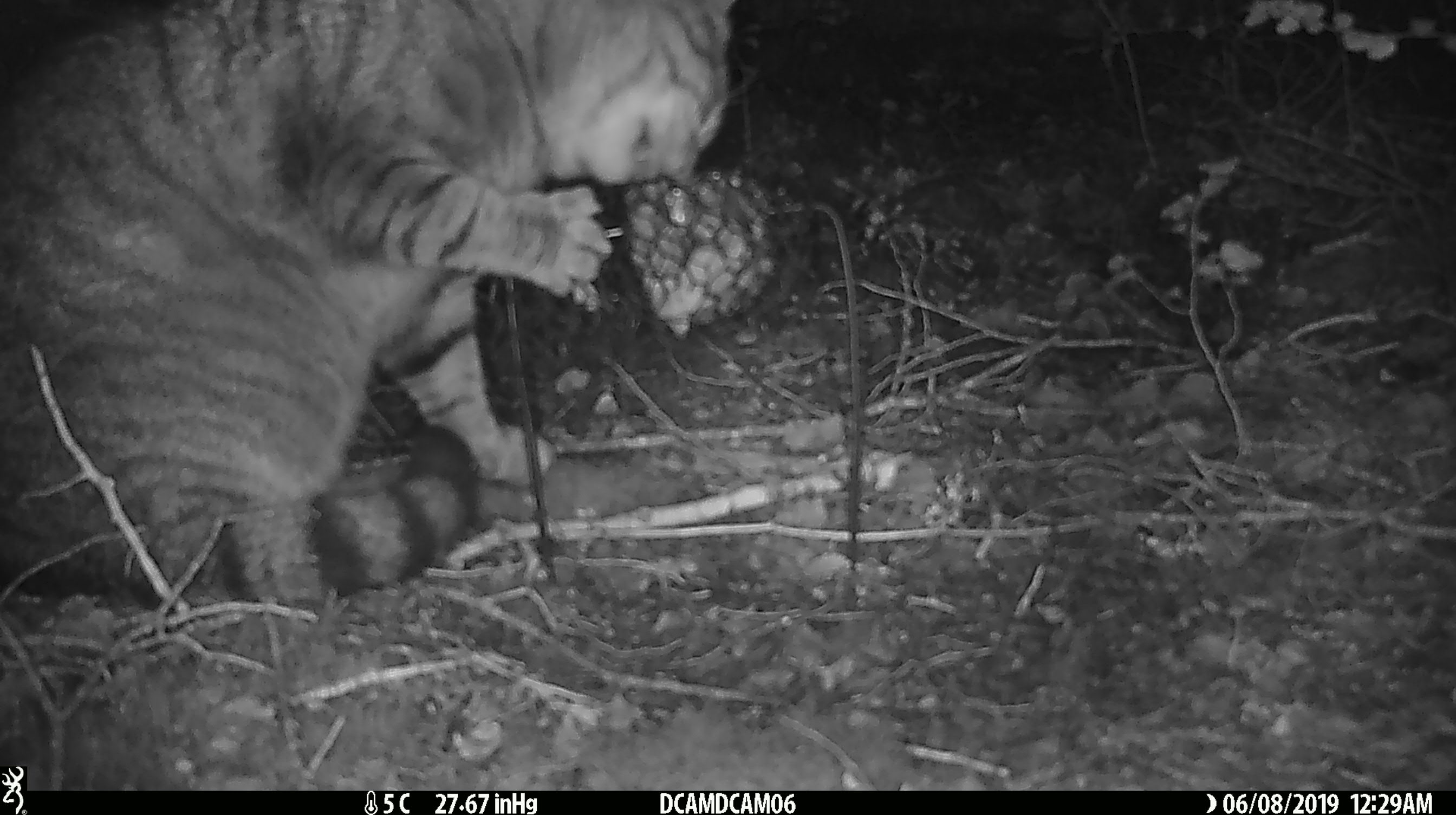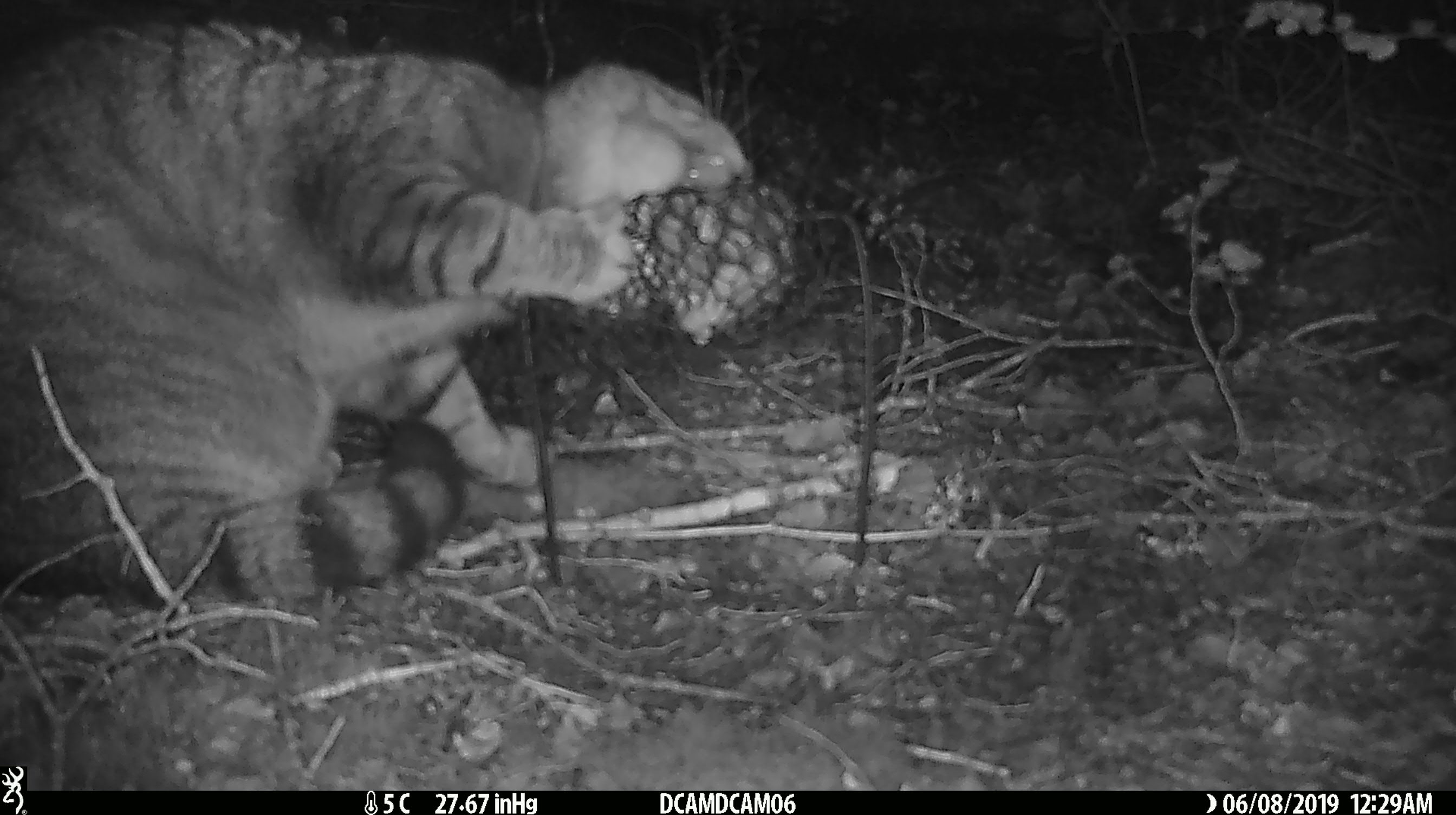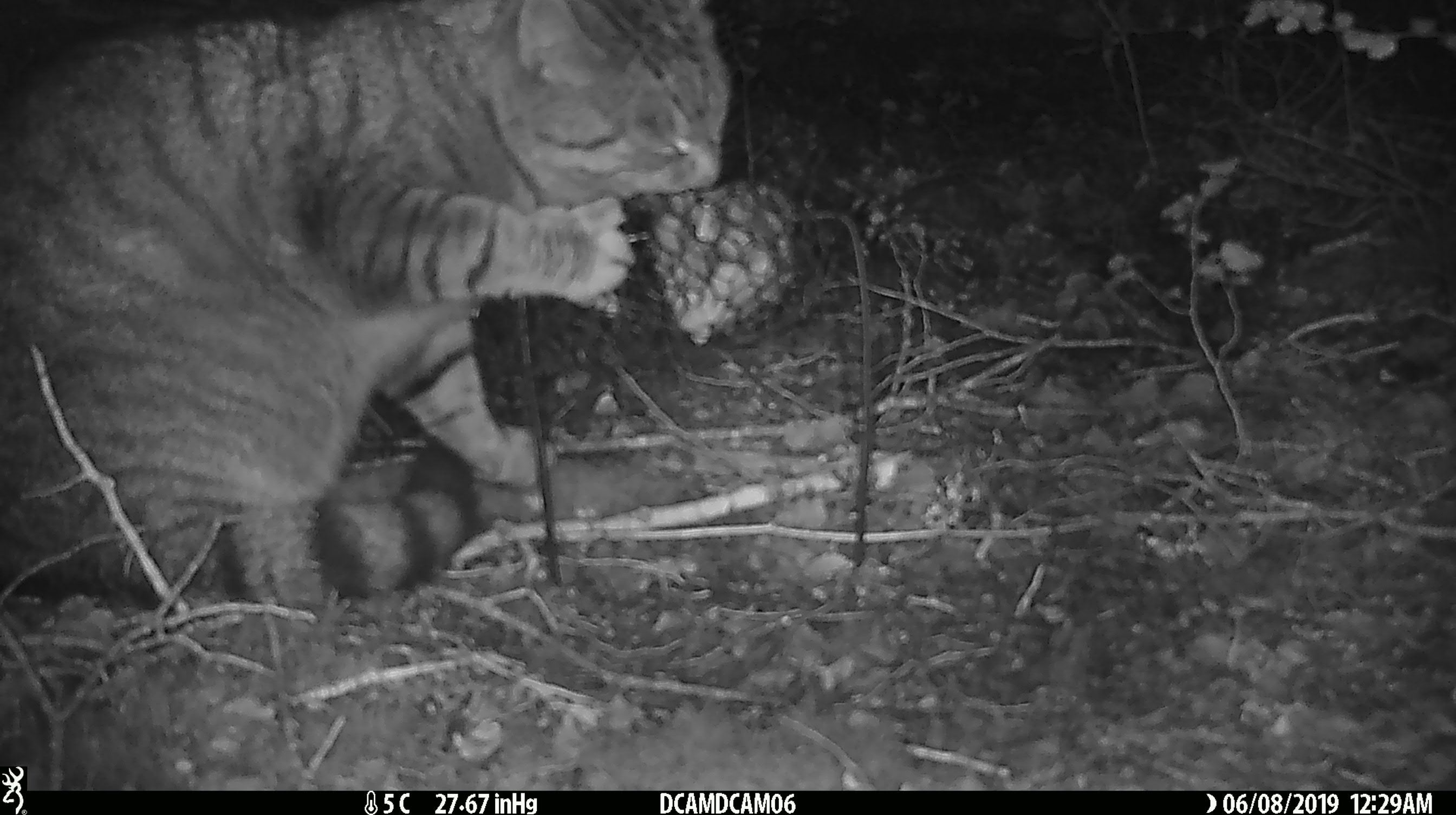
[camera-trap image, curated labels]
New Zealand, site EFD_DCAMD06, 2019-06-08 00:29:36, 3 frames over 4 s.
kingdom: Animalia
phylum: Chordata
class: Mammalia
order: Carnivora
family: Felidae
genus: Felis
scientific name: Felis catus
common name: domestic cat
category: cat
Cat (domestic cat) (Felis catus).